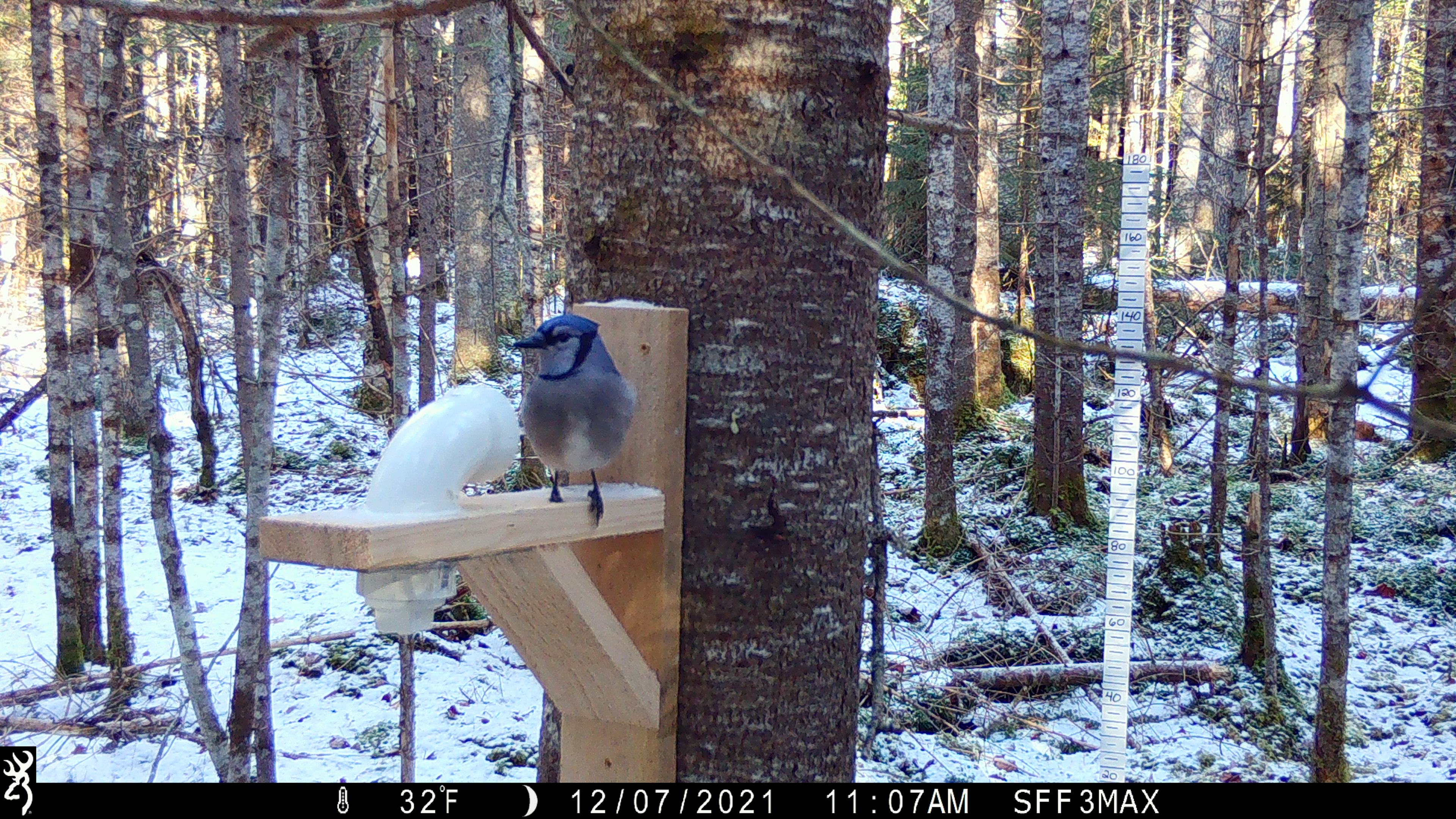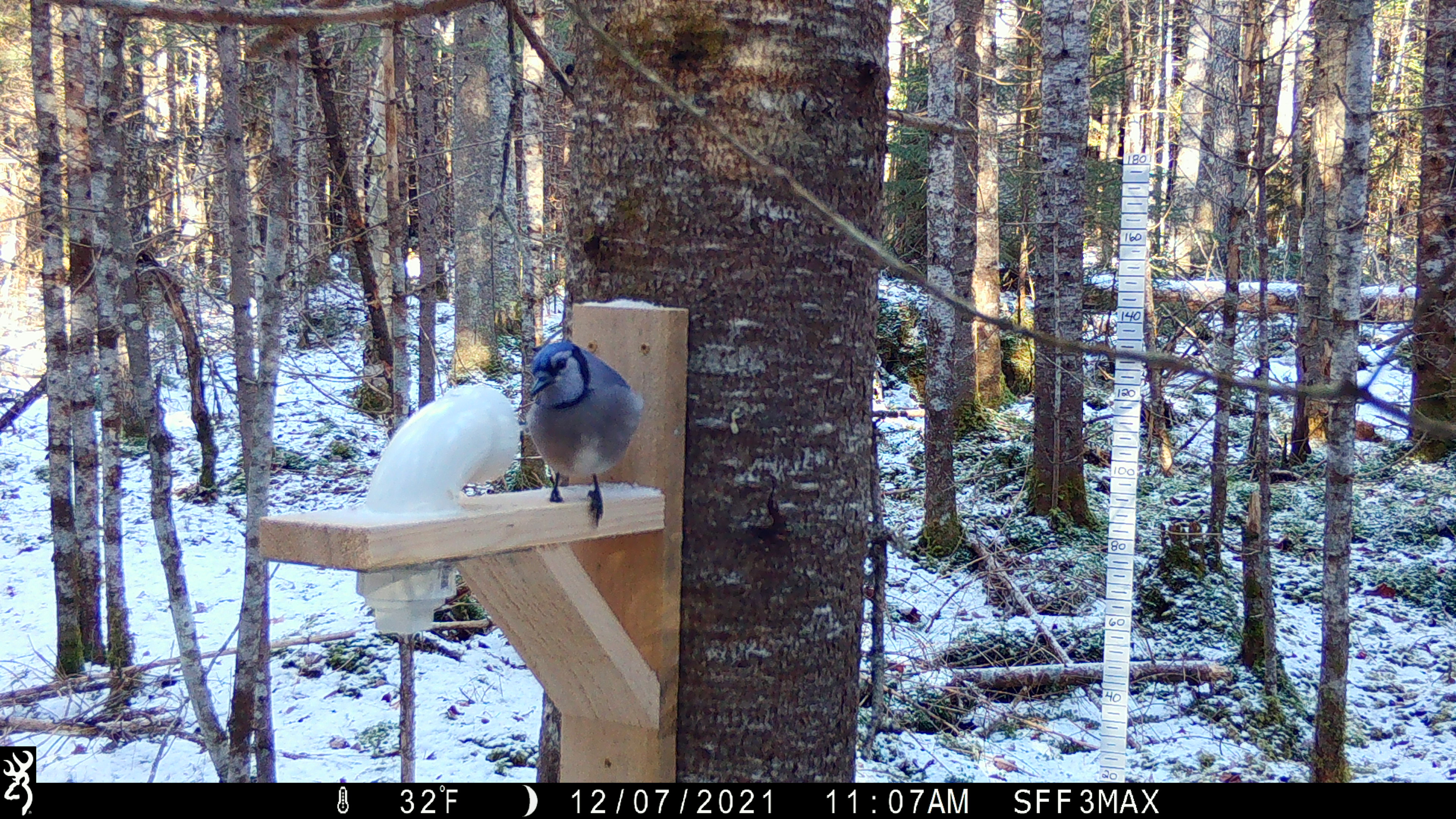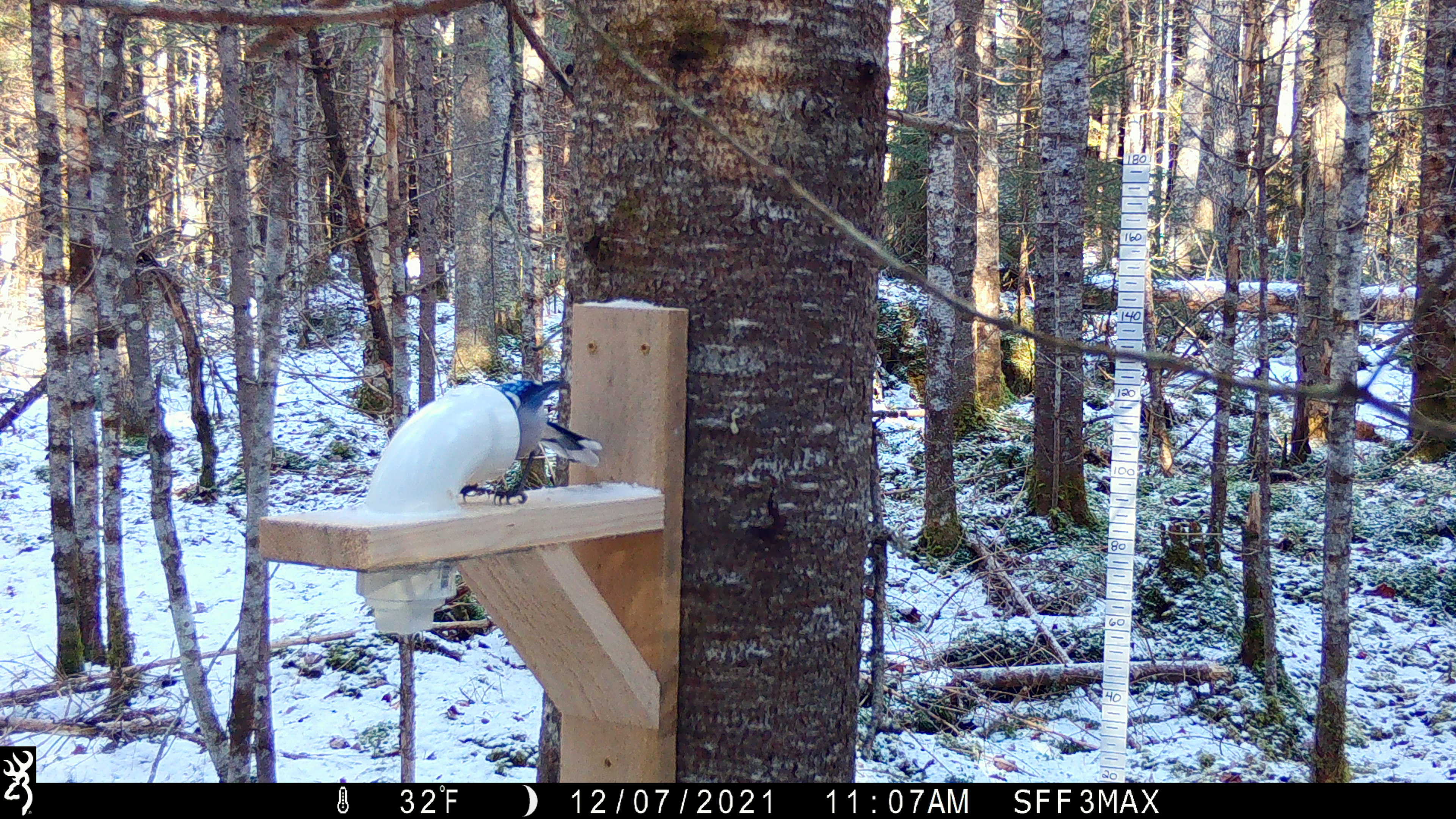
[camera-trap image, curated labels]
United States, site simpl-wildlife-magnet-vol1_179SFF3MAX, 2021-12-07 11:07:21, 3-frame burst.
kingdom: Animalia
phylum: Chordata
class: Aves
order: Passeriformes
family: Corvidae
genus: Cyanocitta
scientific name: Cyanocitta cristata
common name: blue jay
Blue jay (Cyanocitta cristata).